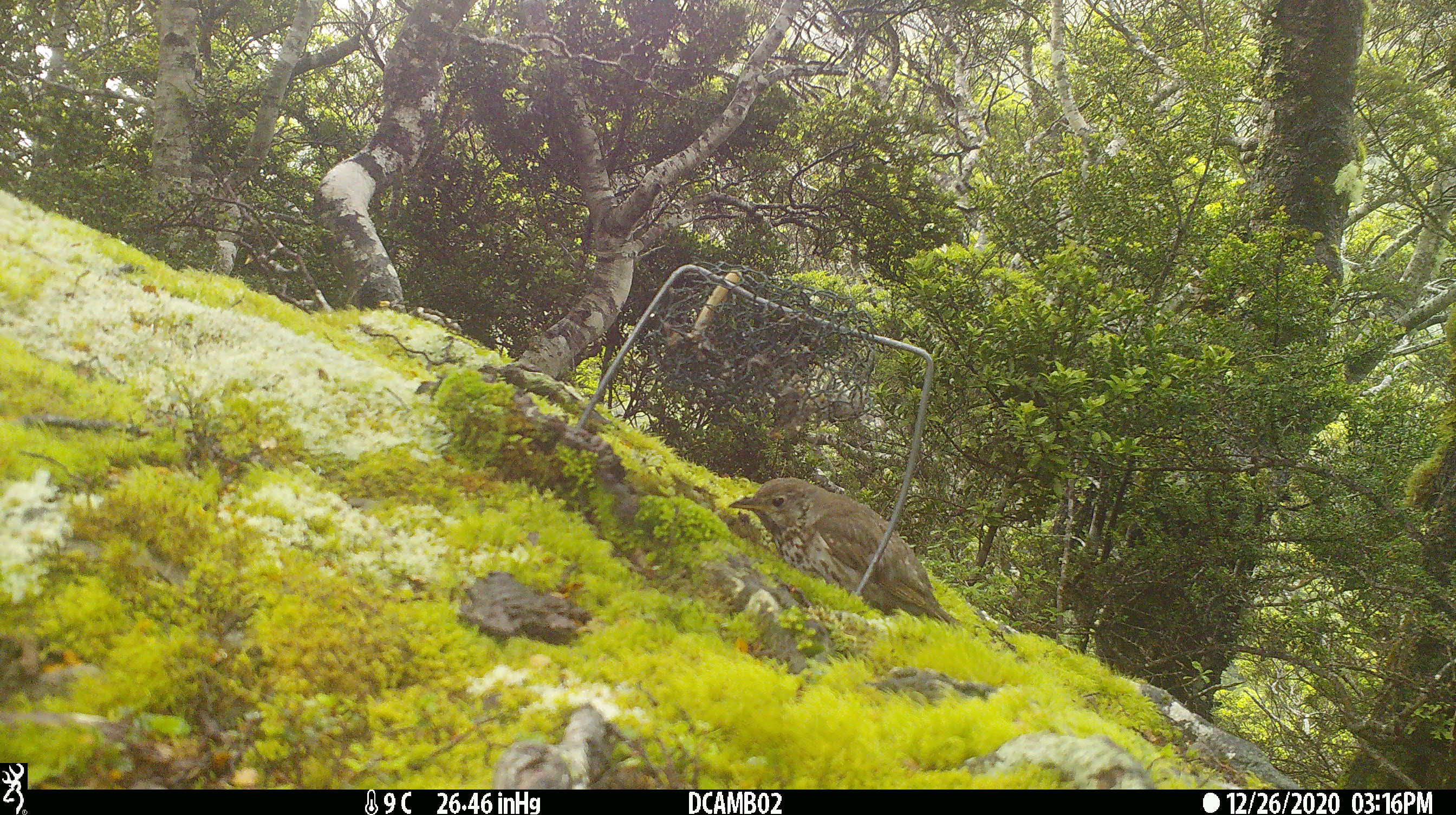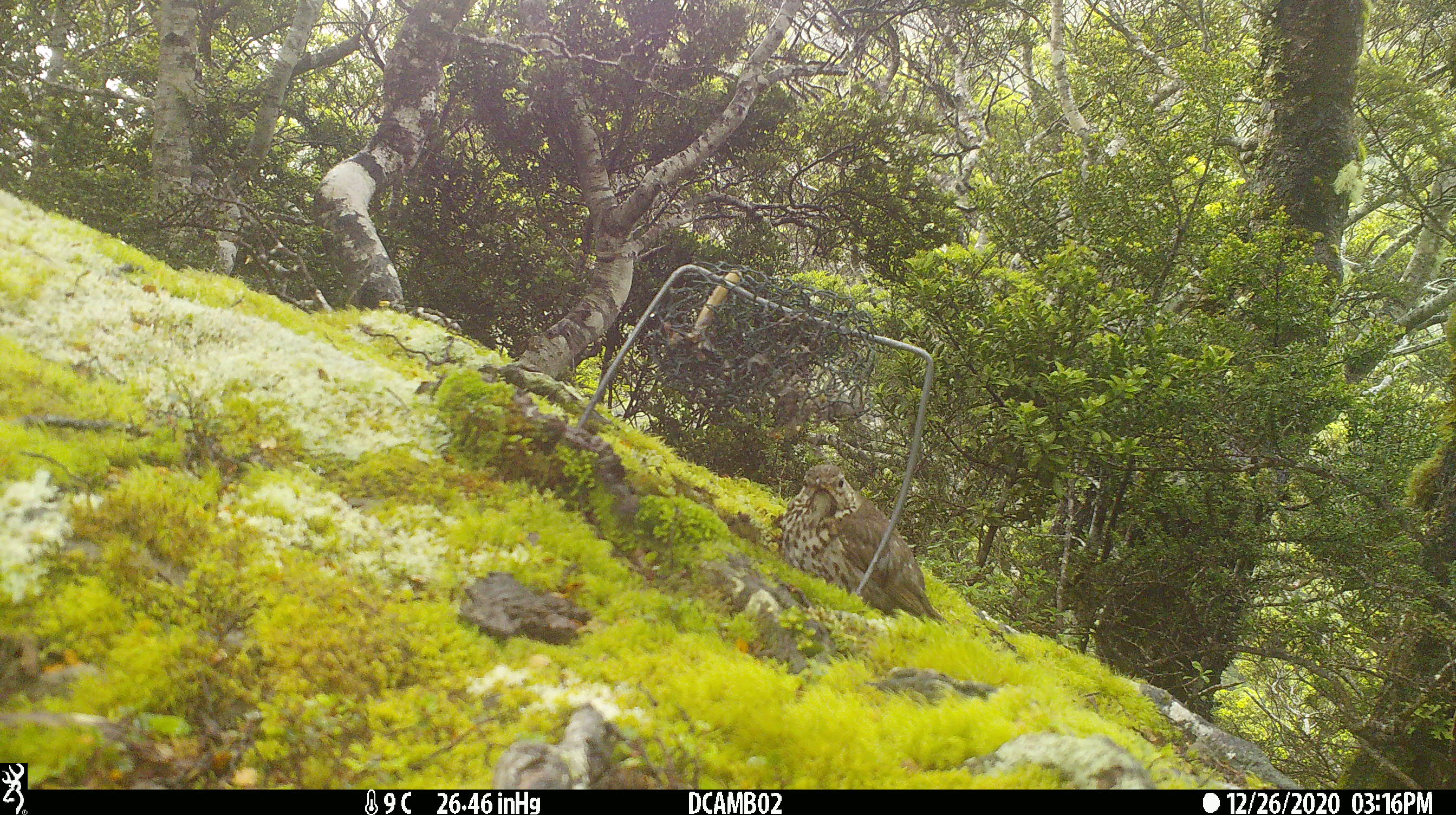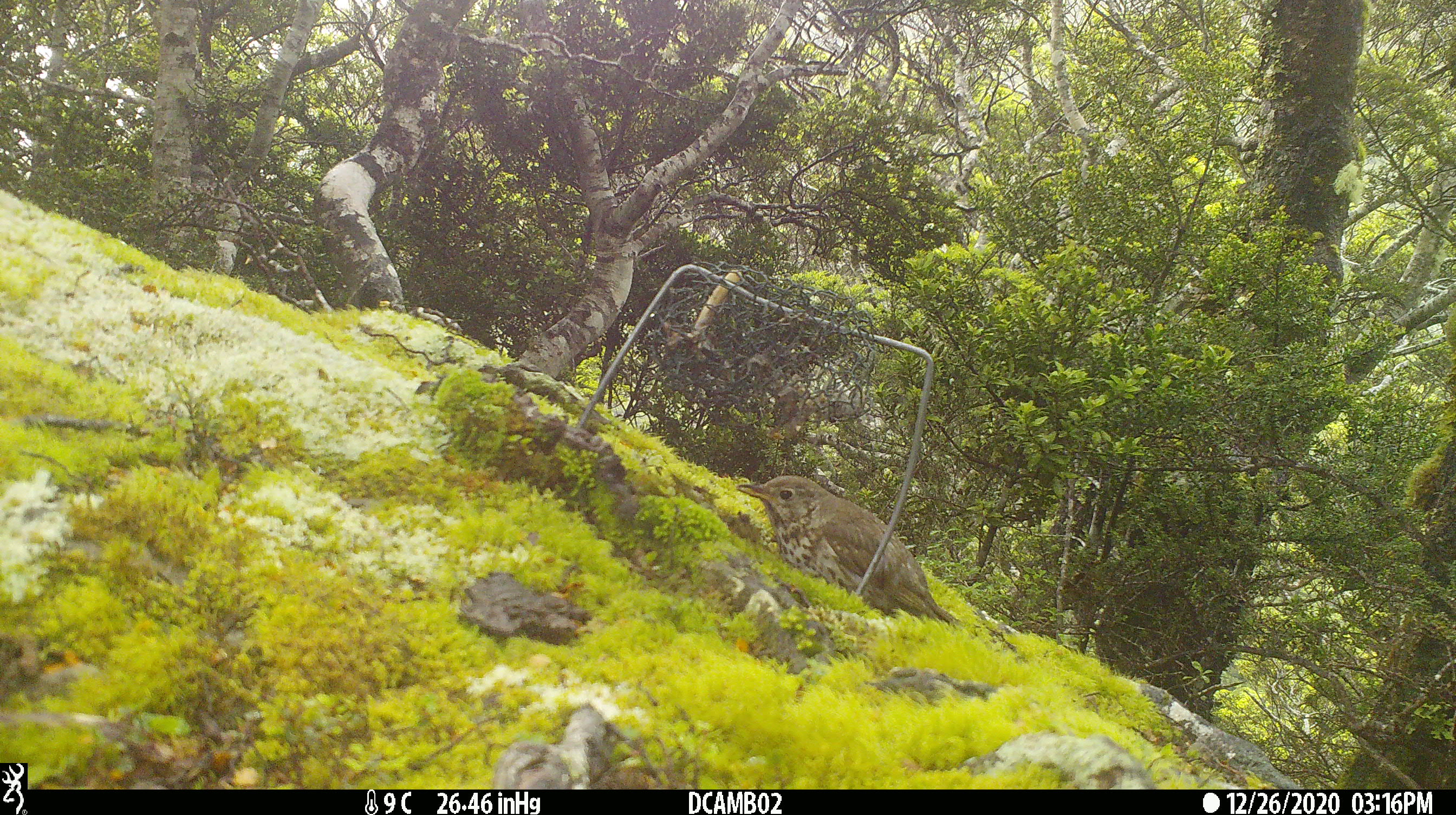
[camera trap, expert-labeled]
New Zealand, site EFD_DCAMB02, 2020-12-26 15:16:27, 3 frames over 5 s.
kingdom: Animalia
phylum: Chordata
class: Aves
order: Passeriformes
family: Turdidae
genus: Turdus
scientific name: Turdus philomelos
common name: song thrush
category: thrush